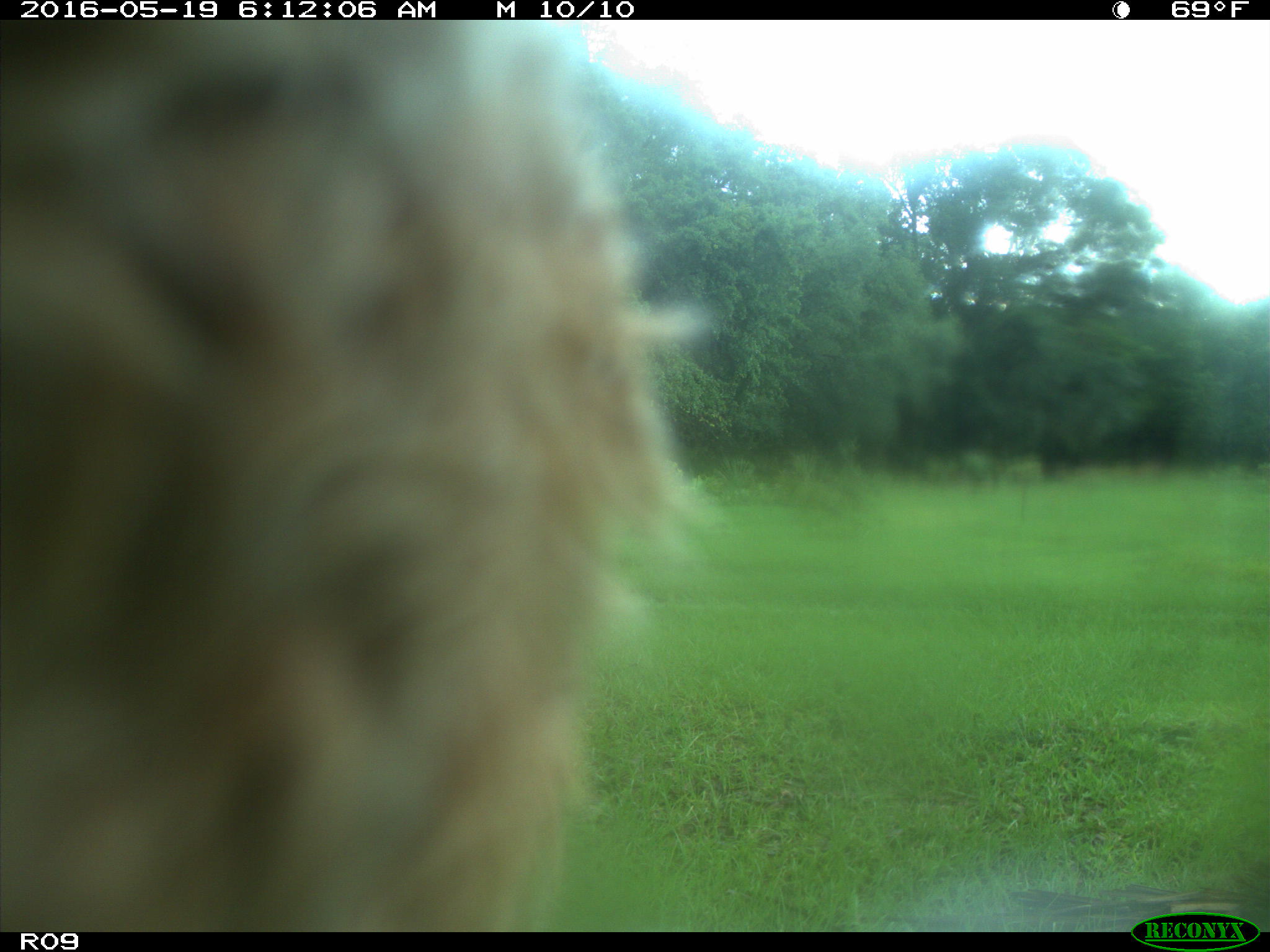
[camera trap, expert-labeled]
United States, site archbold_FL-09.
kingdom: Animalia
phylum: Chordata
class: Mammalia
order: Artiodactyla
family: Bovidae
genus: Bos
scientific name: Bos taurus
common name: domestic cow